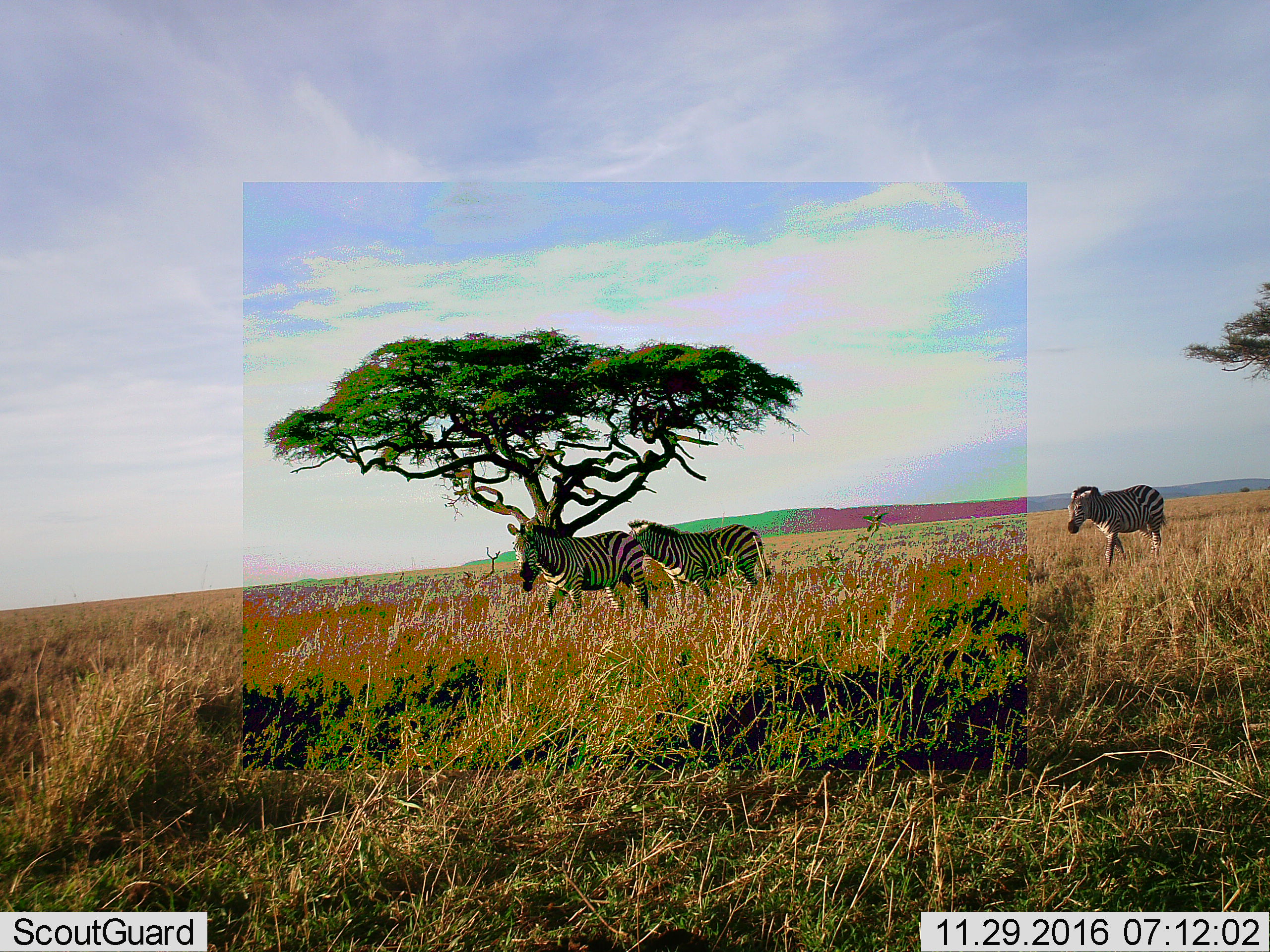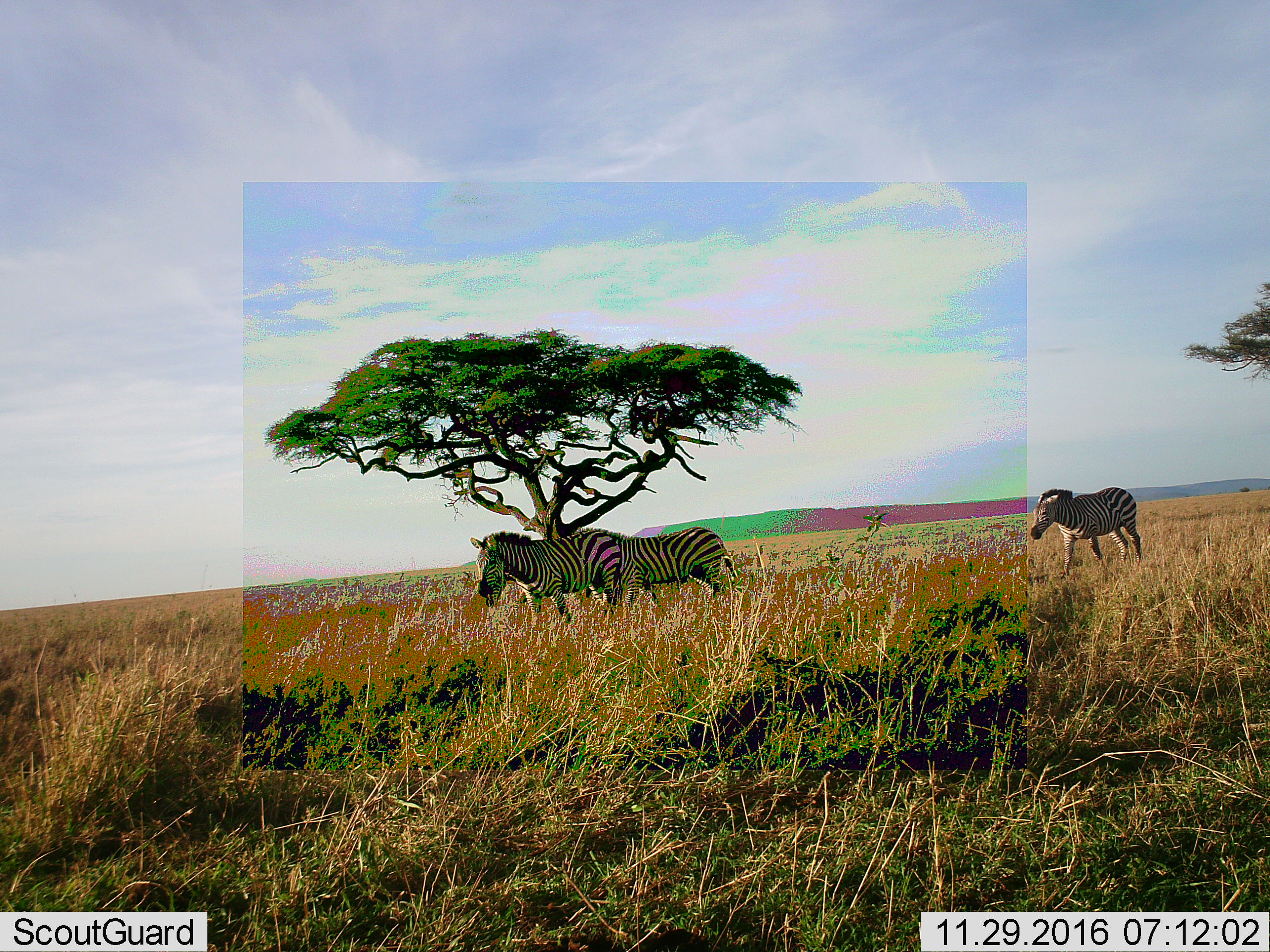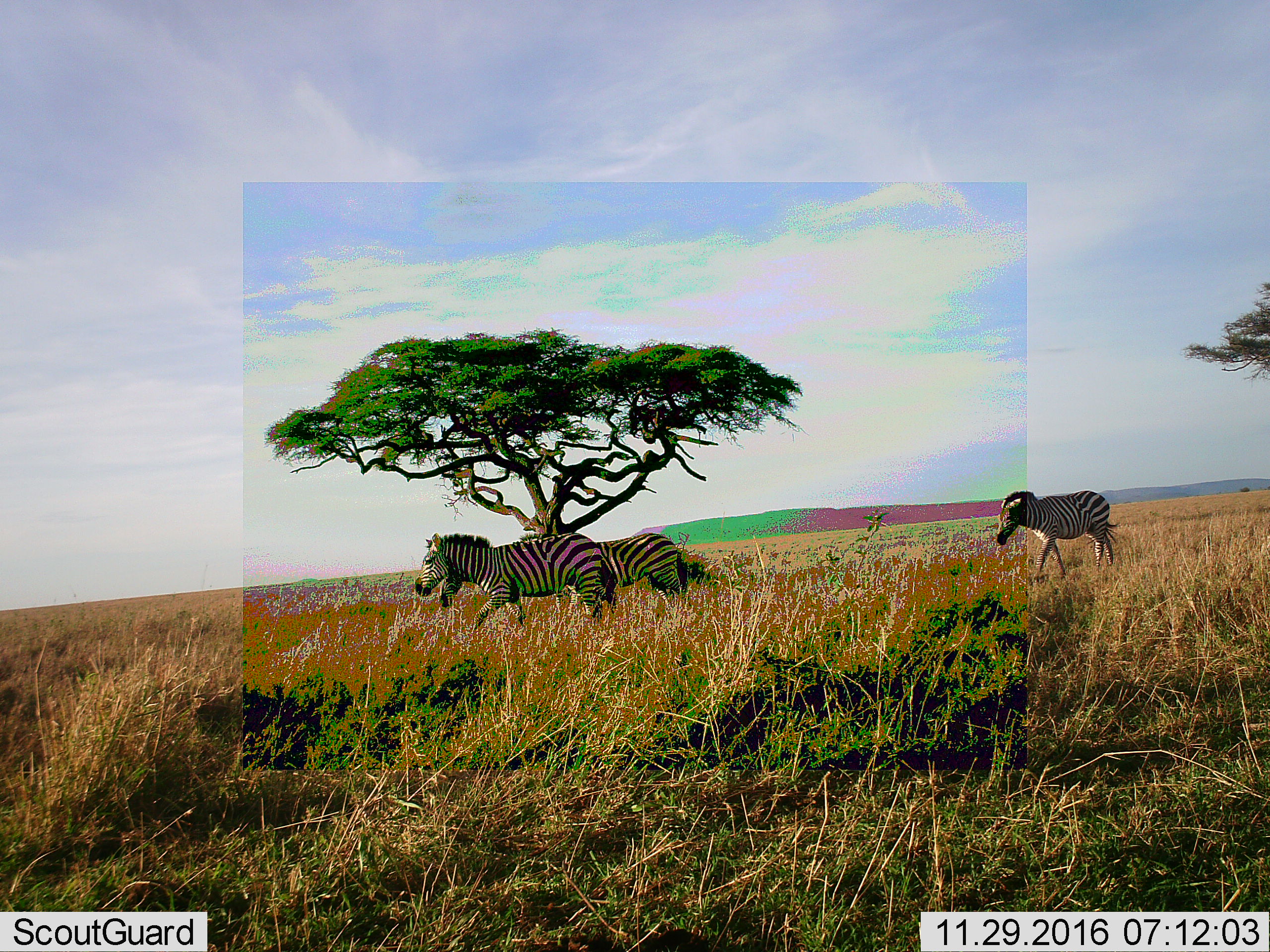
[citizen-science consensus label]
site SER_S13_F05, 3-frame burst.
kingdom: Animalia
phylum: Chordata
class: Mammalia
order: Perissodactyla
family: Equidae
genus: Equus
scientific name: Equus quagga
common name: plains zebra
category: zebraplains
Zebraplains (plains zebra) (Equus quagga), count 3. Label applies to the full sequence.